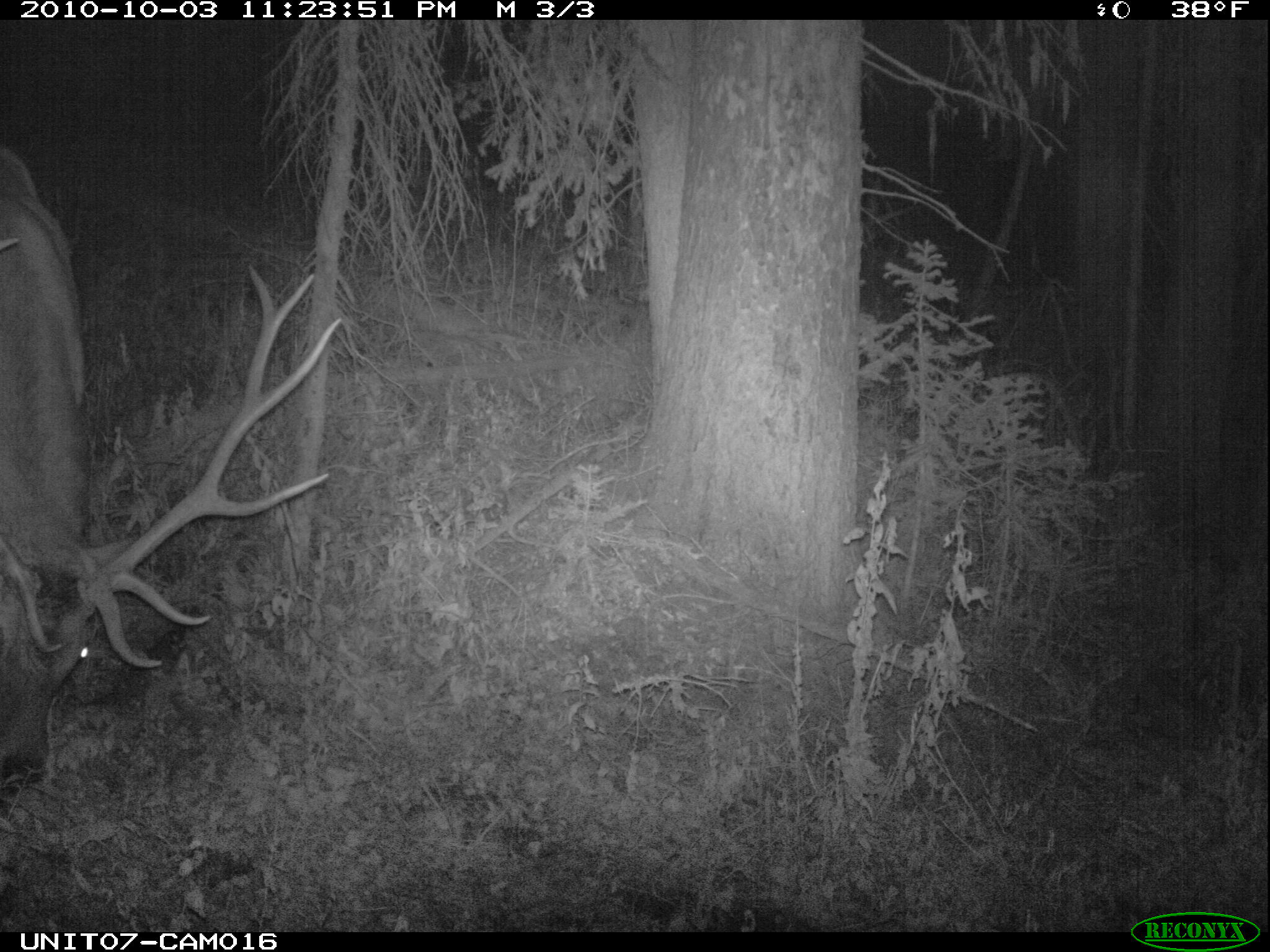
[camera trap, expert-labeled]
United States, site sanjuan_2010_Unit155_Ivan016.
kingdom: Animalia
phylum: Chordata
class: Mammalia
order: Artiodactyla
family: Cervidae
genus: Cervus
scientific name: Cervus elaphus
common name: red deer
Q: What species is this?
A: Cervus elaphus (red deer).